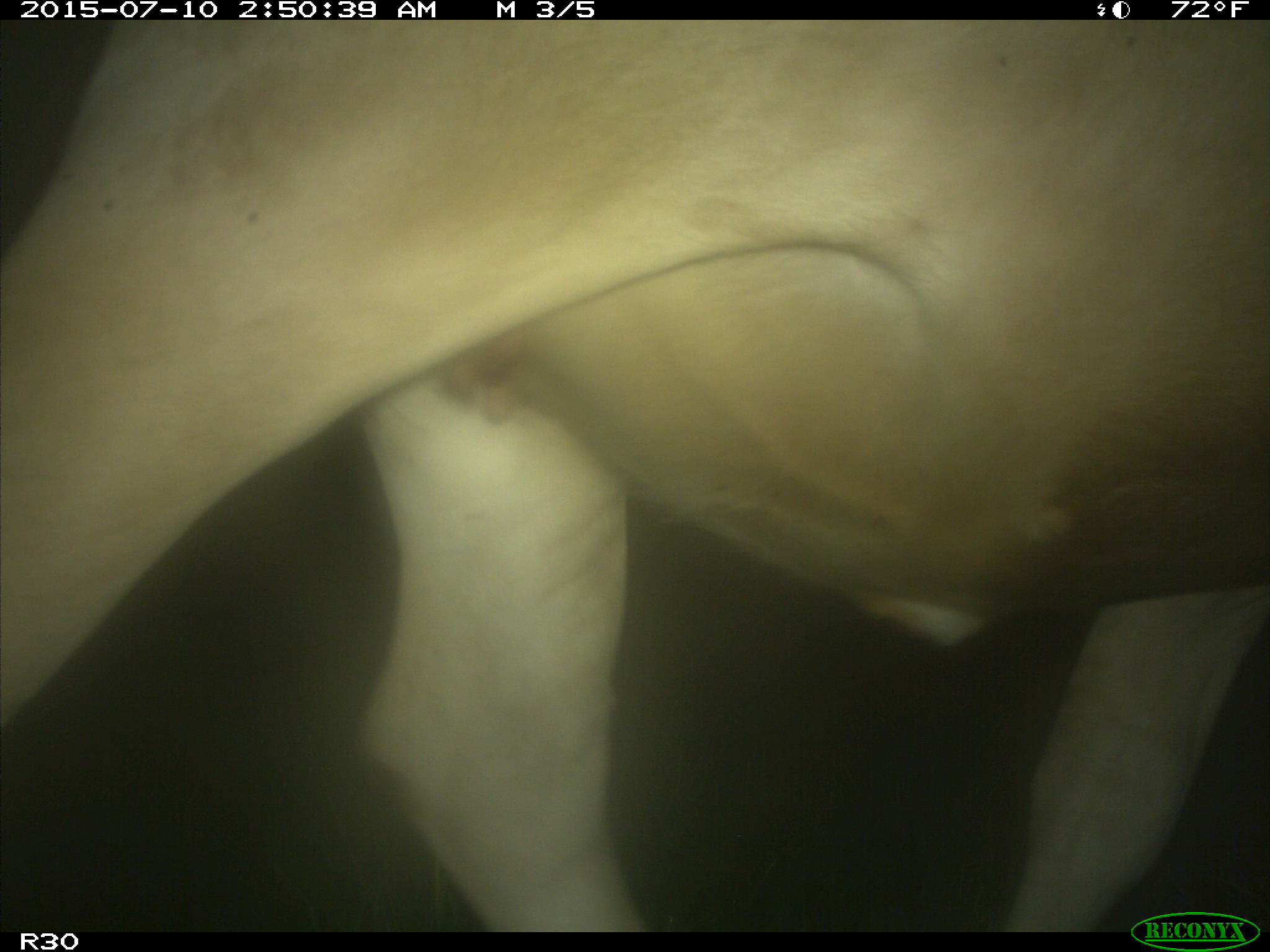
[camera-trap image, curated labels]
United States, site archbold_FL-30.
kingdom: Animalia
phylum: Chordata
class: Mammalia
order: Artiodactyla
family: Bovidae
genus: Bos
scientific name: Bos taurus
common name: domestic cow